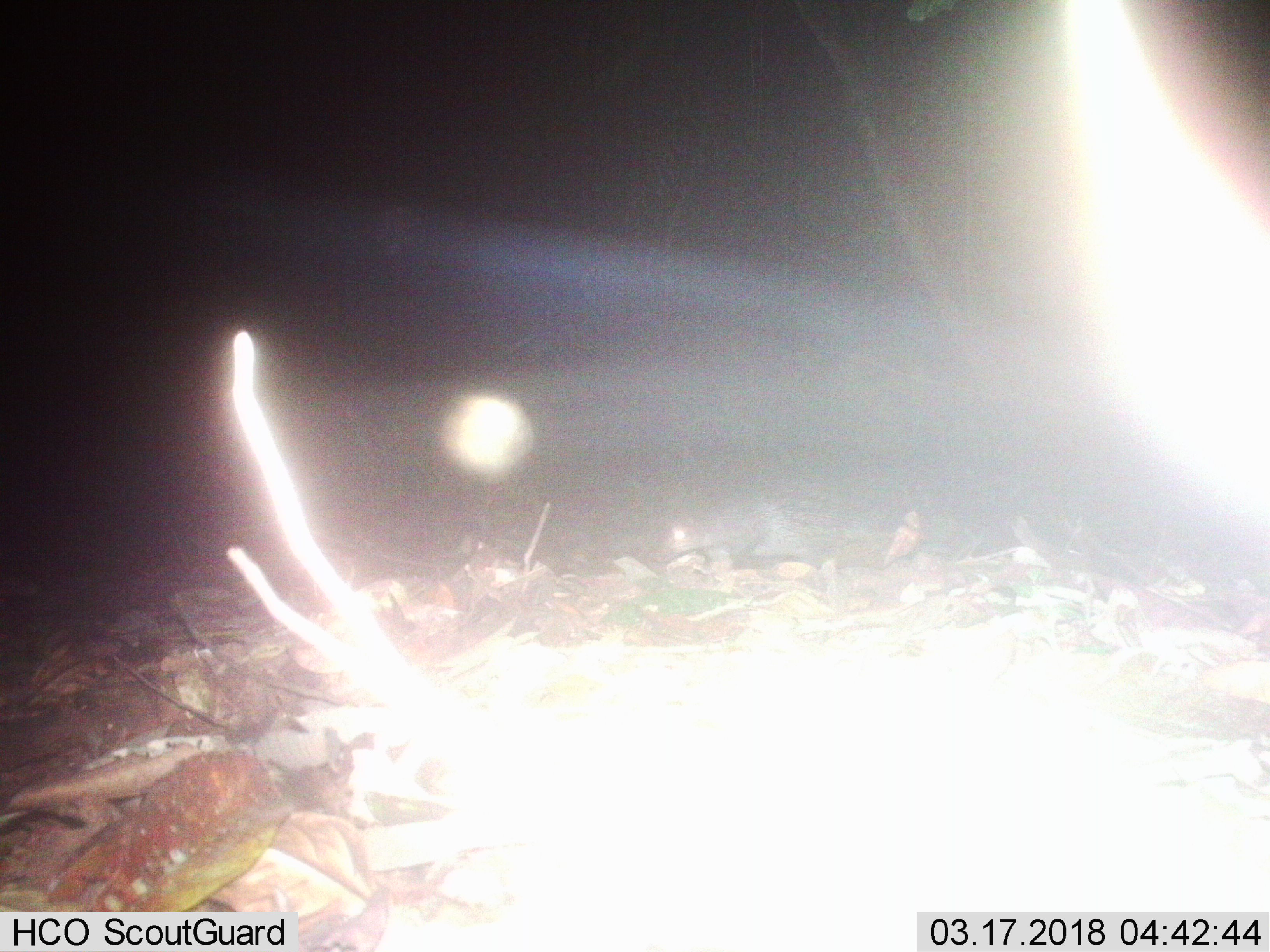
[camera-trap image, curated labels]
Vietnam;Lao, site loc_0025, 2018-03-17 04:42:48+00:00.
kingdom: Animalia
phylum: Chordata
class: Mammalia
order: Rodentia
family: Hystricidae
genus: Atherurus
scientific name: Atherurus macrourus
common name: asiatic brush-tailed porcupine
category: asiatic brush tailed porcupine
Asiatic brush tailed porcupine (asiatic brush-tailed porcupine) (Atherurus macrourus). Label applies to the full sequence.